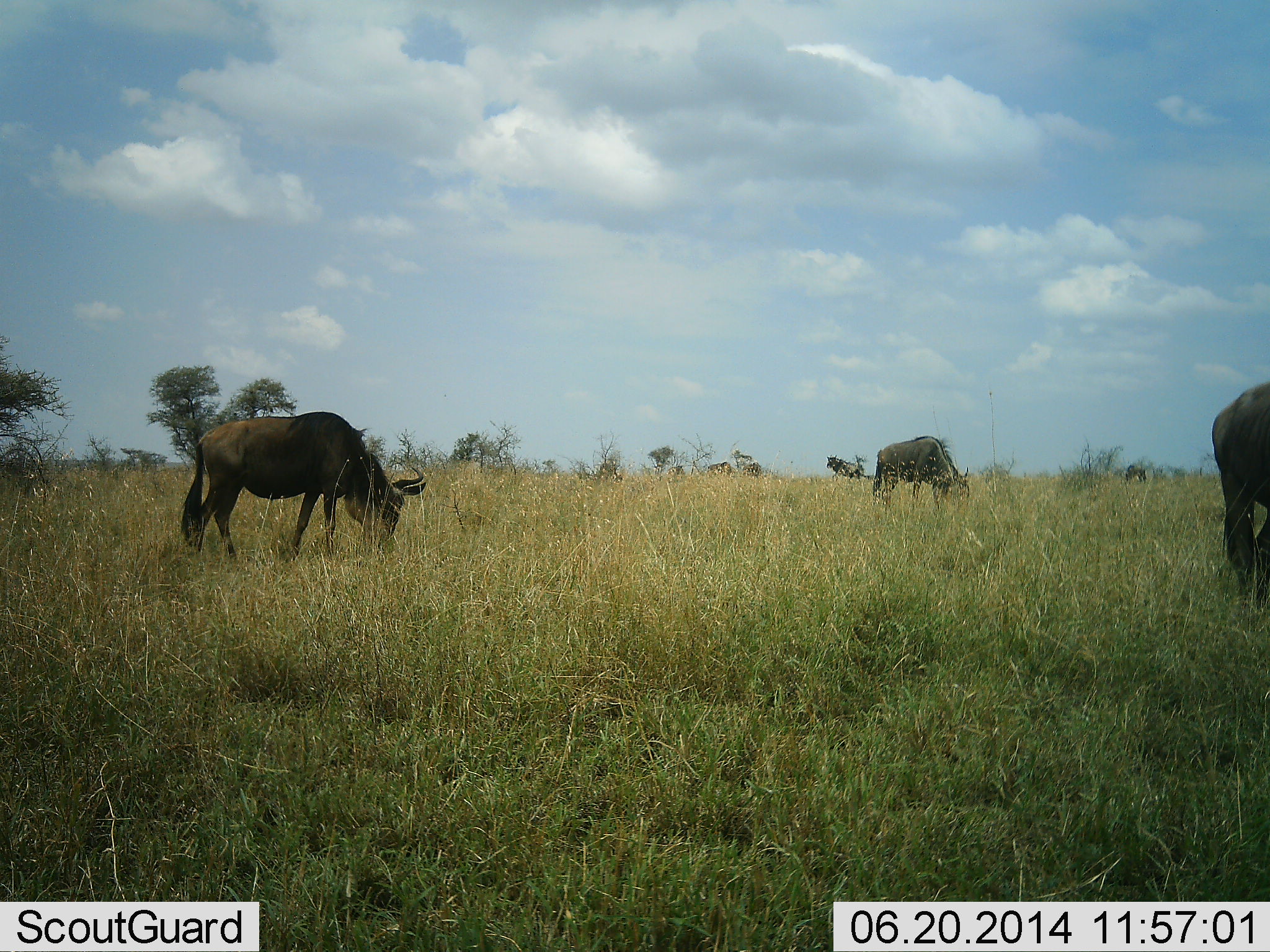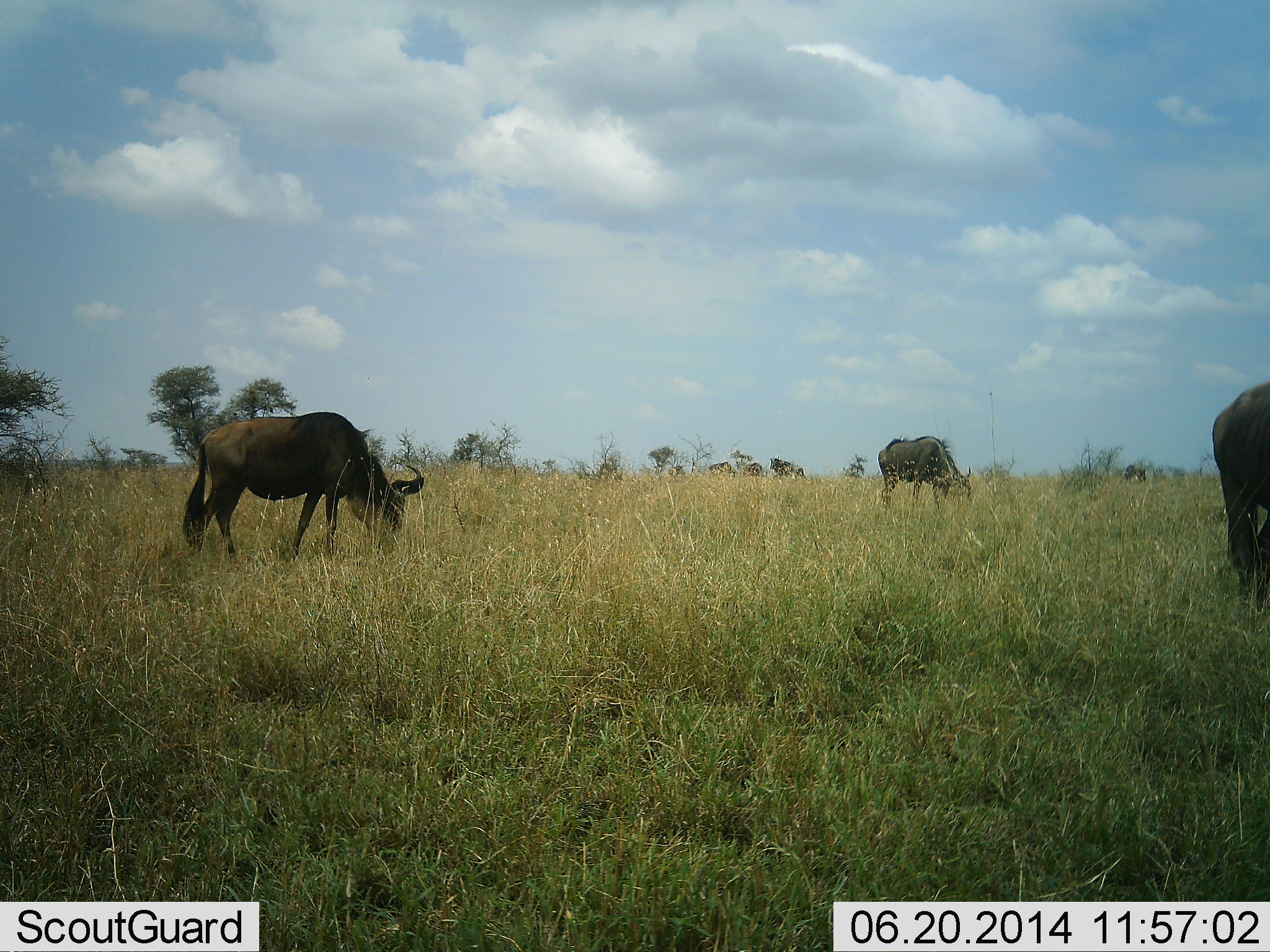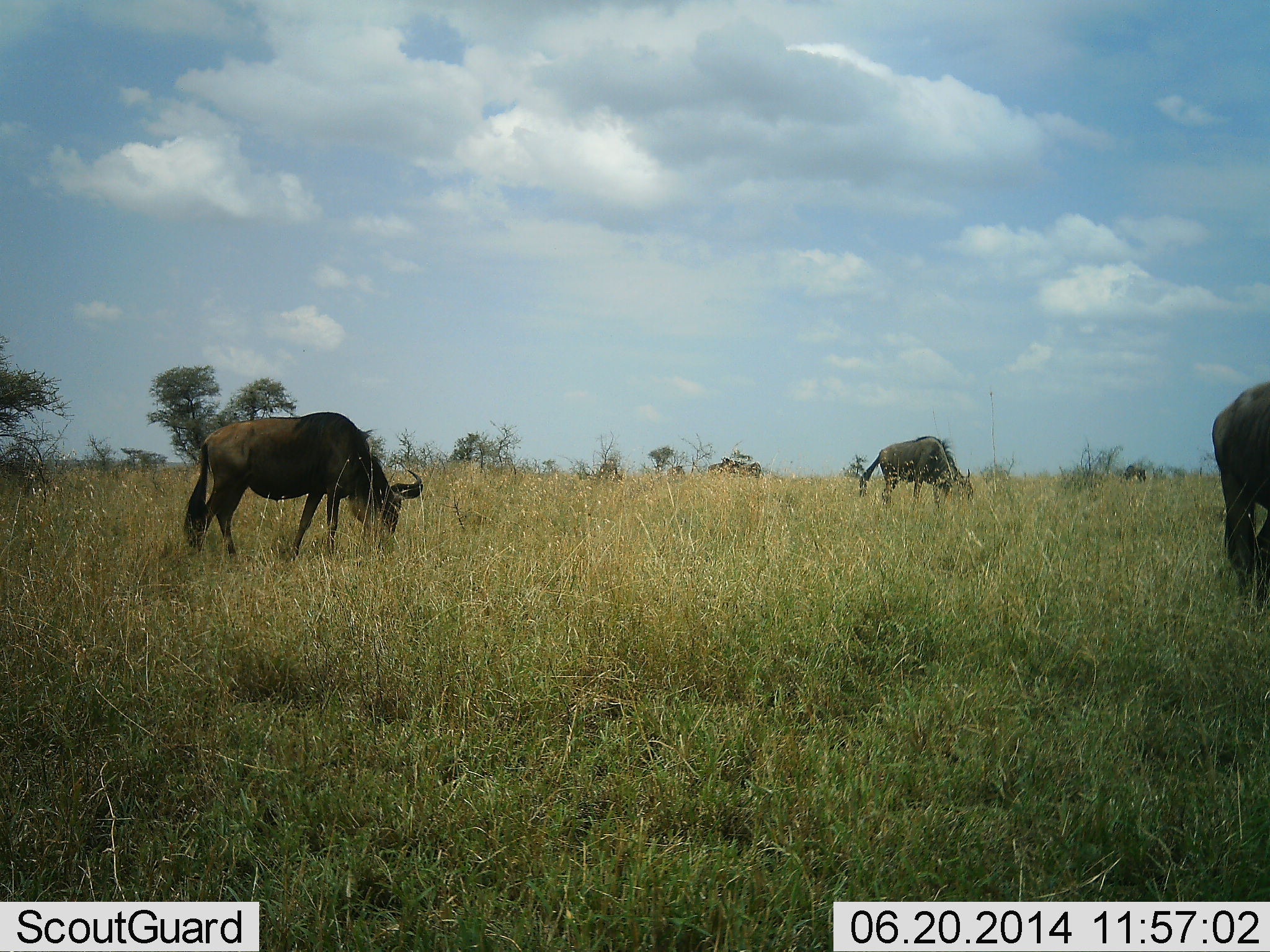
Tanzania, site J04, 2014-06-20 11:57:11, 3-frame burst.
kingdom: Animalia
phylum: Chordata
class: Mammalia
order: Artiodactyla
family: Bovidae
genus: Connochaetes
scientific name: Connochaetes taurinus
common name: blue wildebeest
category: wildebeest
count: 4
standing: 25%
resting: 0%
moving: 33%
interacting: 0%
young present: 0%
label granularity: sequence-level